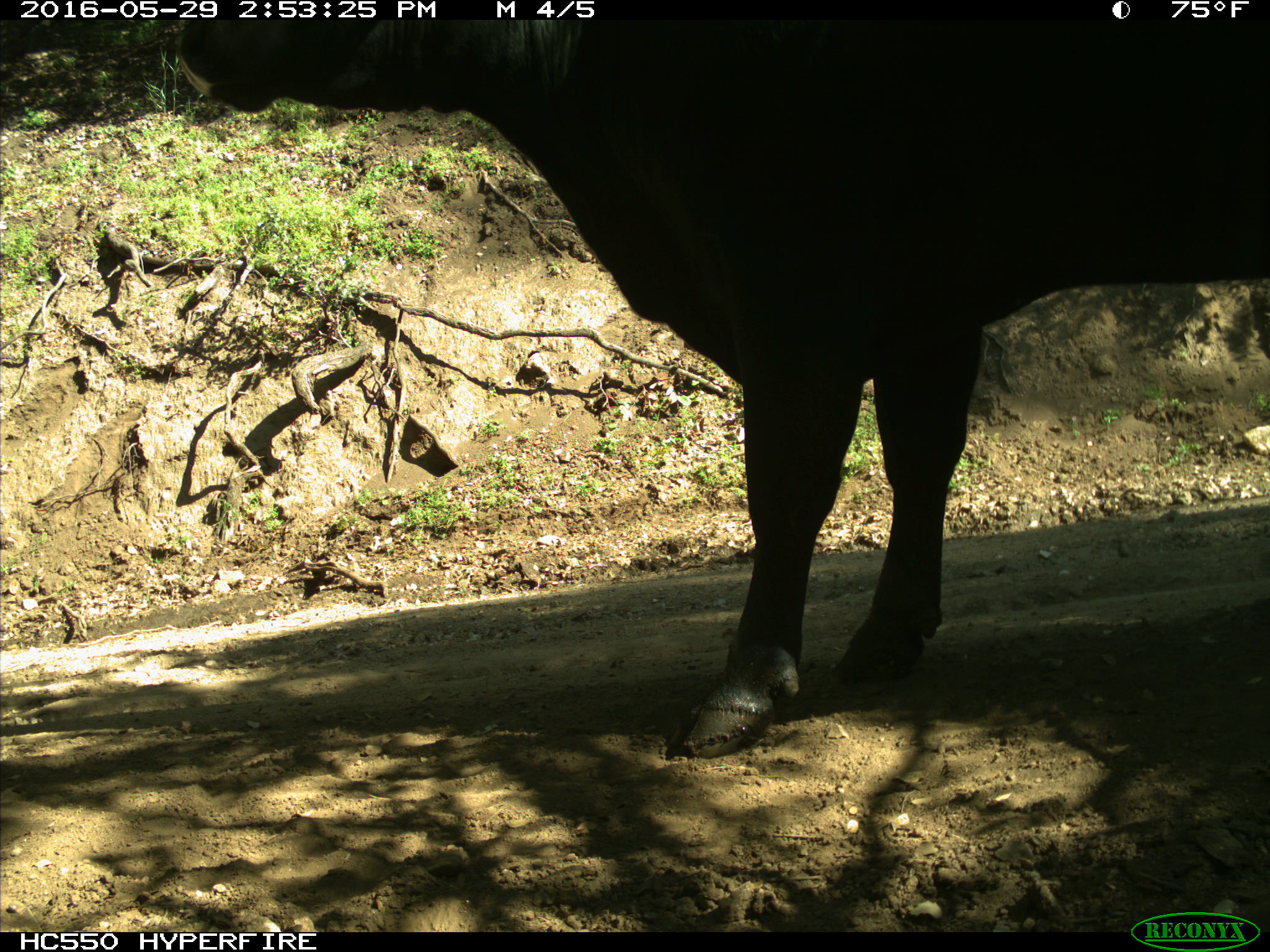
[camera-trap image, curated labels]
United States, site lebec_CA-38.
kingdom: Animalia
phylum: Chordata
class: Mammalia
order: Artiodactyla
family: Bovidae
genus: Bos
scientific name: Bos taurus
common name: domestic cow